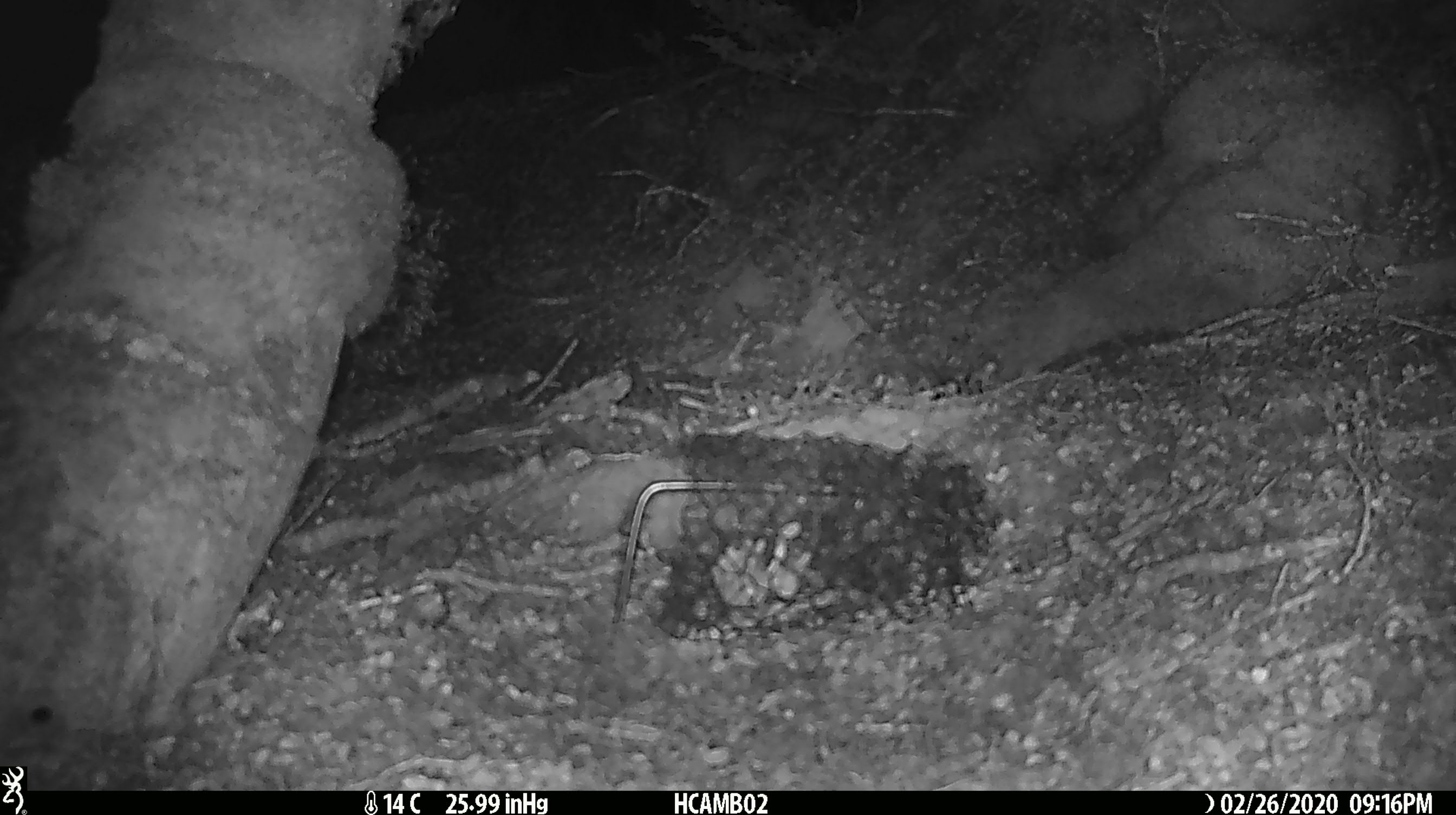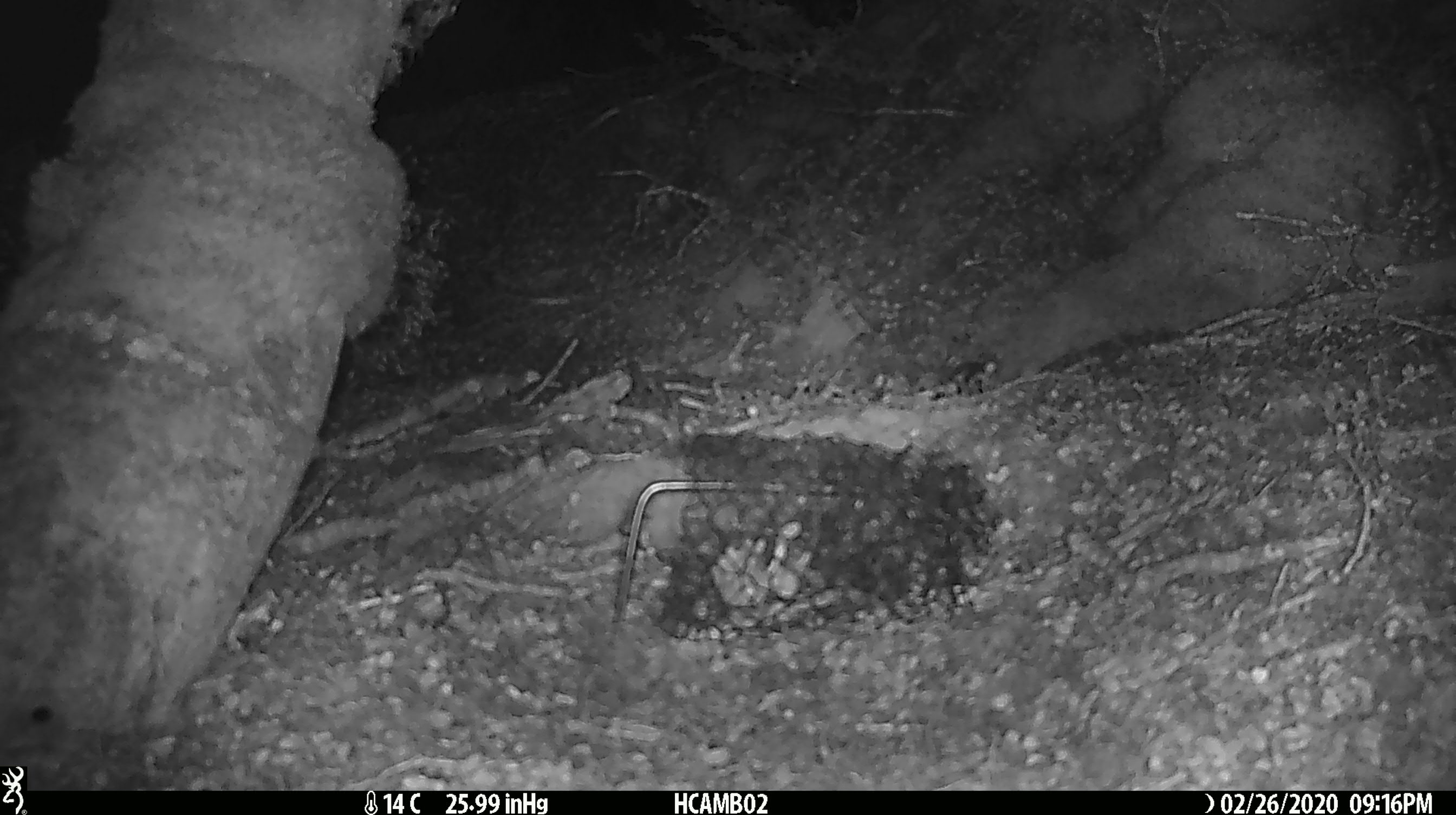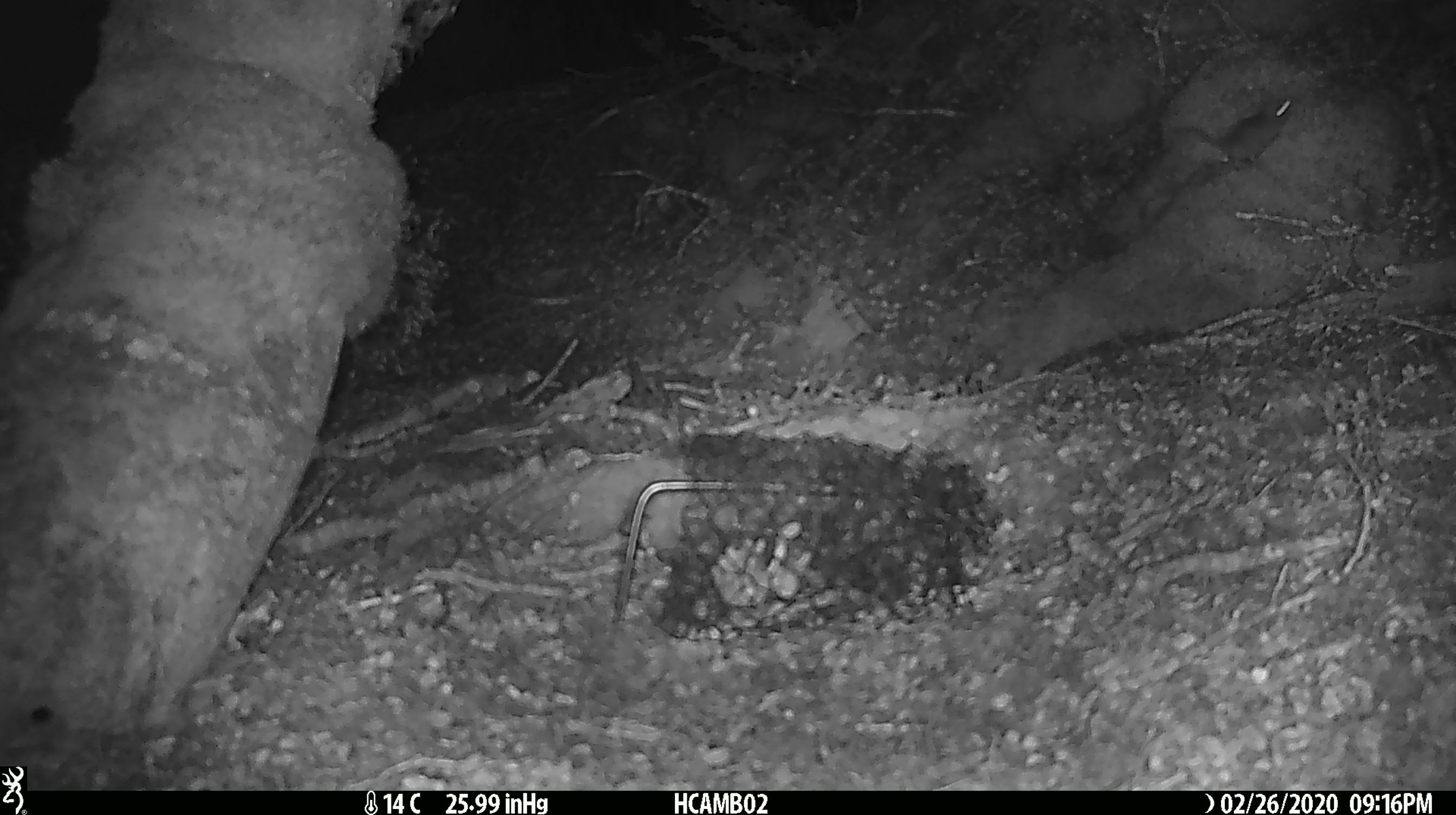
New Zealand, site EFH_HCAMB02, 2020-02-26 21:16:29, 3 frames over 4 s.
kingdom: Animalia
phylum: Chordata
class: Mammalia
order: Rodentia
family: Muridae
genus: Mus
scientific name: Mus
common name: mouse